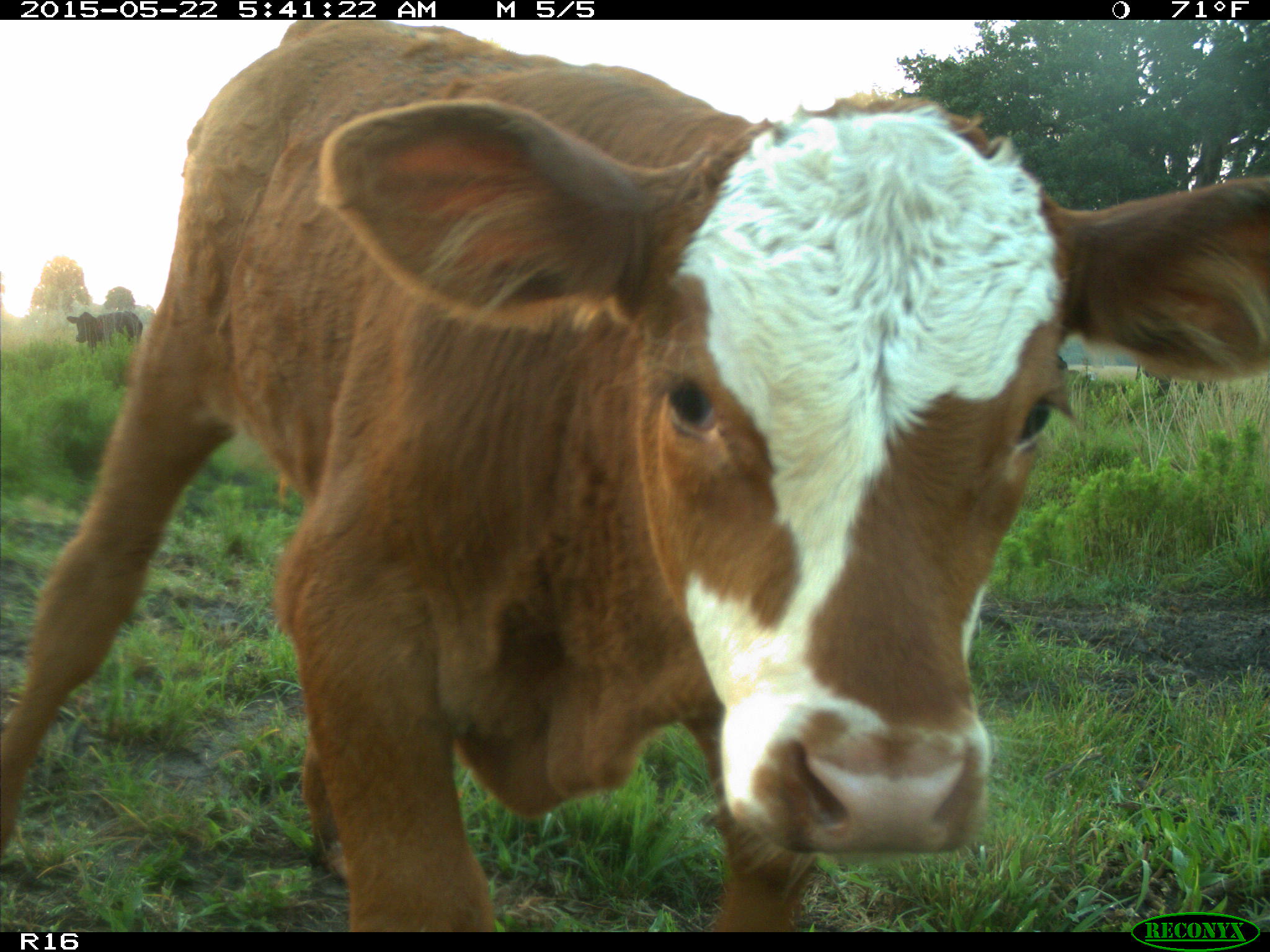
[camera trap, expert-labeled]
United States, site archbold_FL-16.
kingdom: Animalia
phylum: Chordata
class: Mammalia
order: Artiodactyla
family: Bovidae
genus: Bos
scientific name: Bos taurus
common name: domestic cow